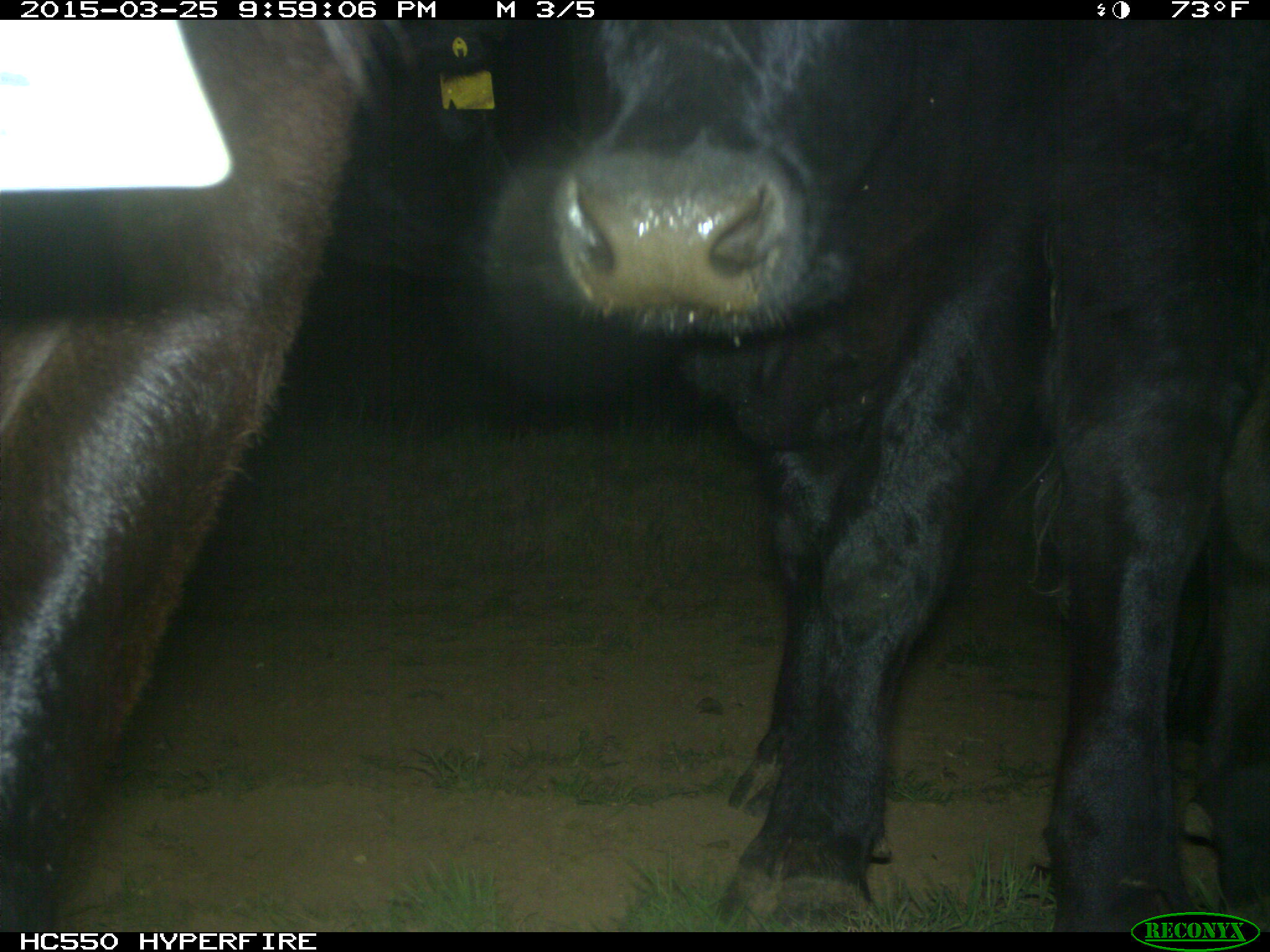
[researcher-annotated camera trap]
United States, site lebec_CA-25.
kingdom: Animalia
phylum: Chordata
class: Mammalia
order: Artiodactyla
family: Bovidae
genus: Bos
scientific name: Bos taurus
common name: domestic cow